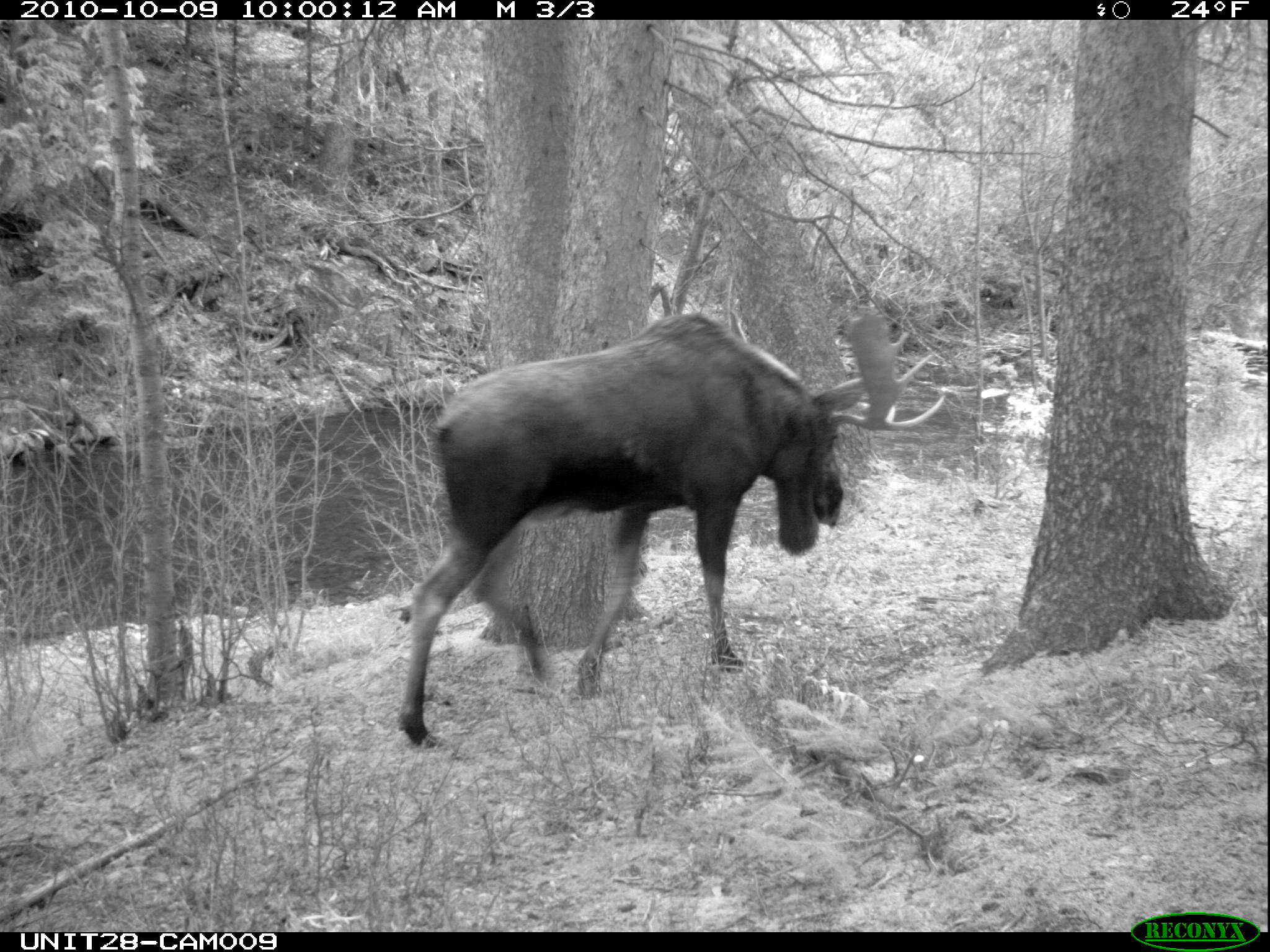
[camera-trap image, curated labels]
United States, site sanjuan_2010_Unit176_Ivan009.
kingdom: Animalia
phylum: Chordata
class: Mammalia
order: Artiodactyla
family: Cervidae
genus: Alces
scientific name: Alces alces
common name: moose